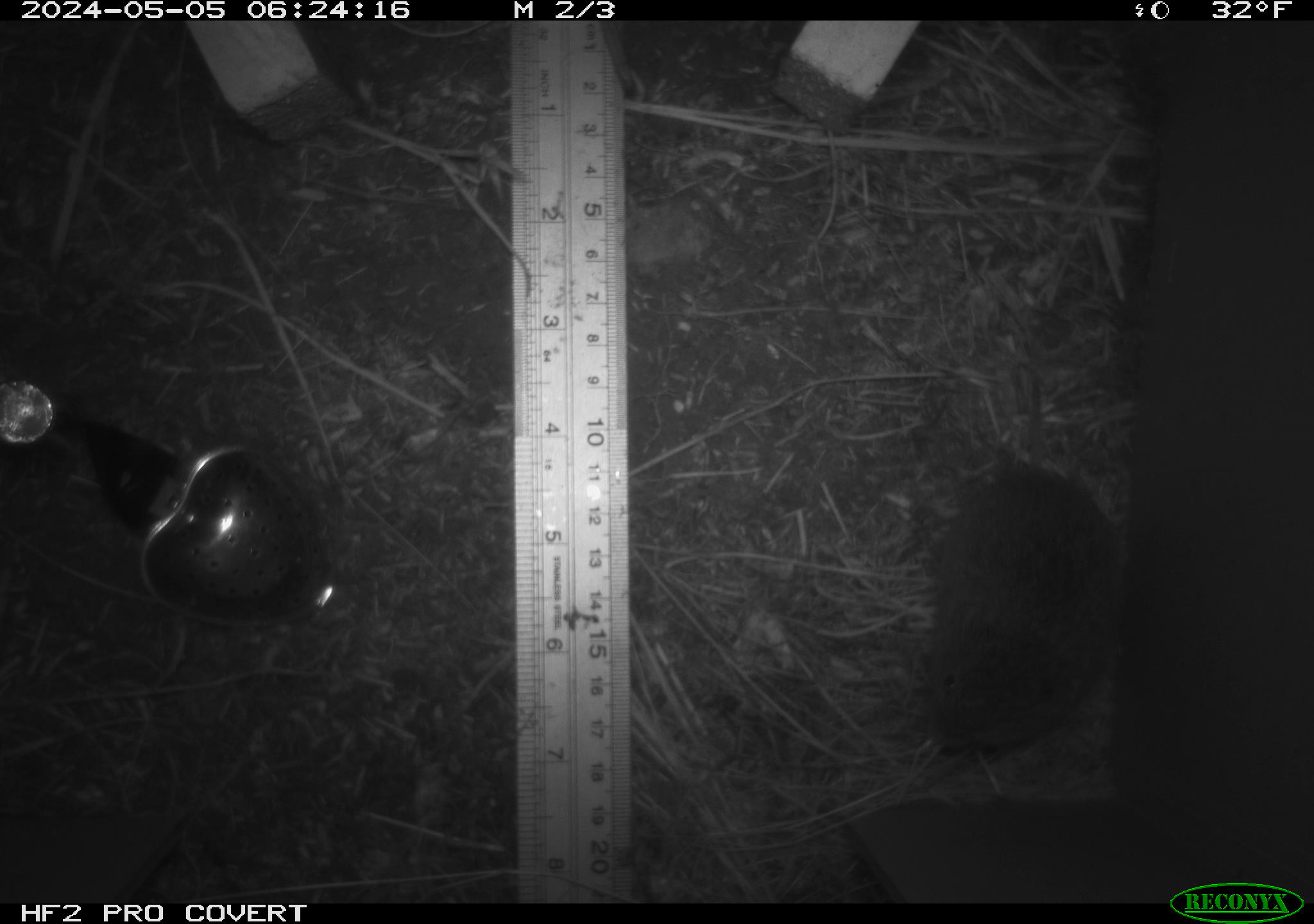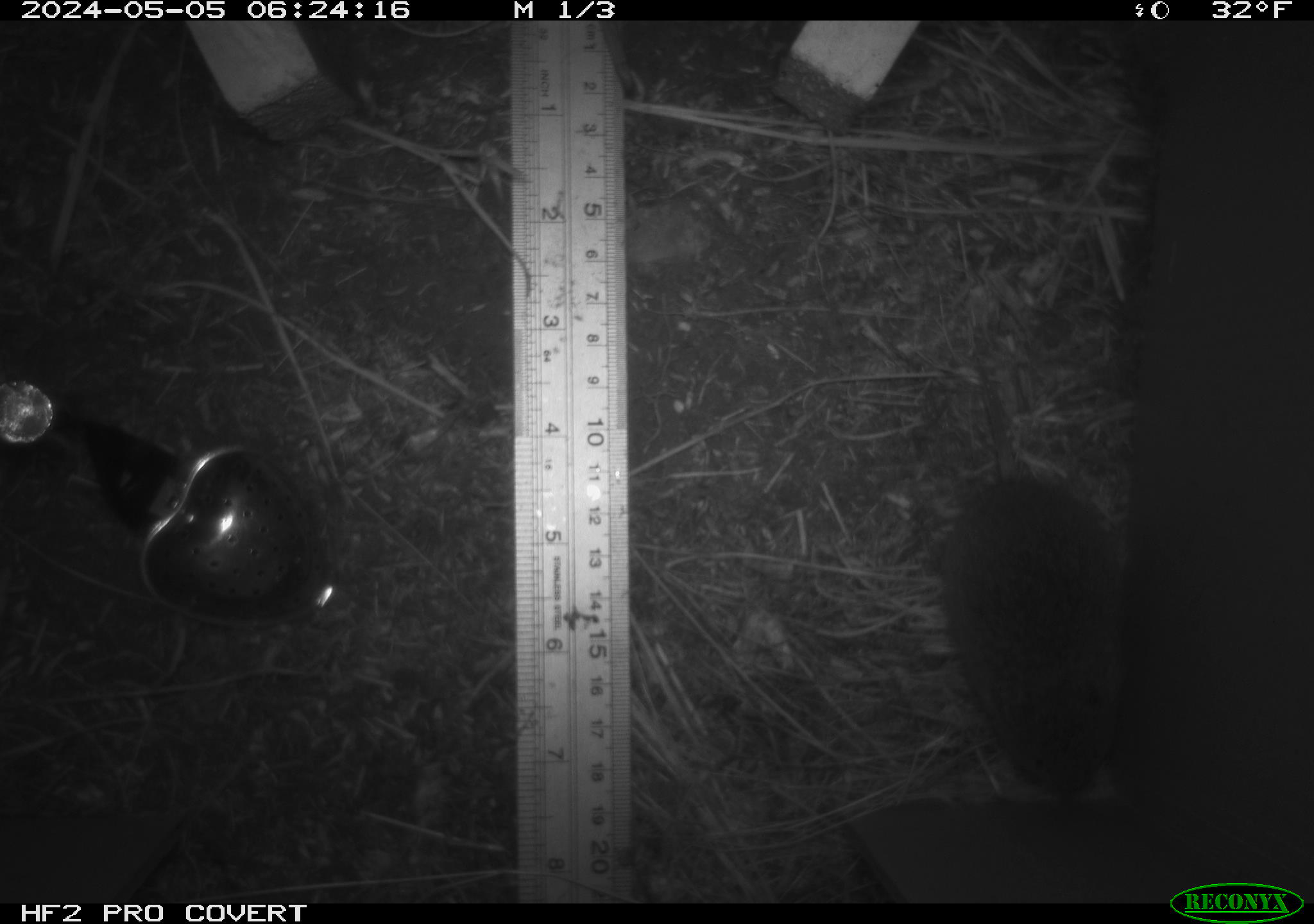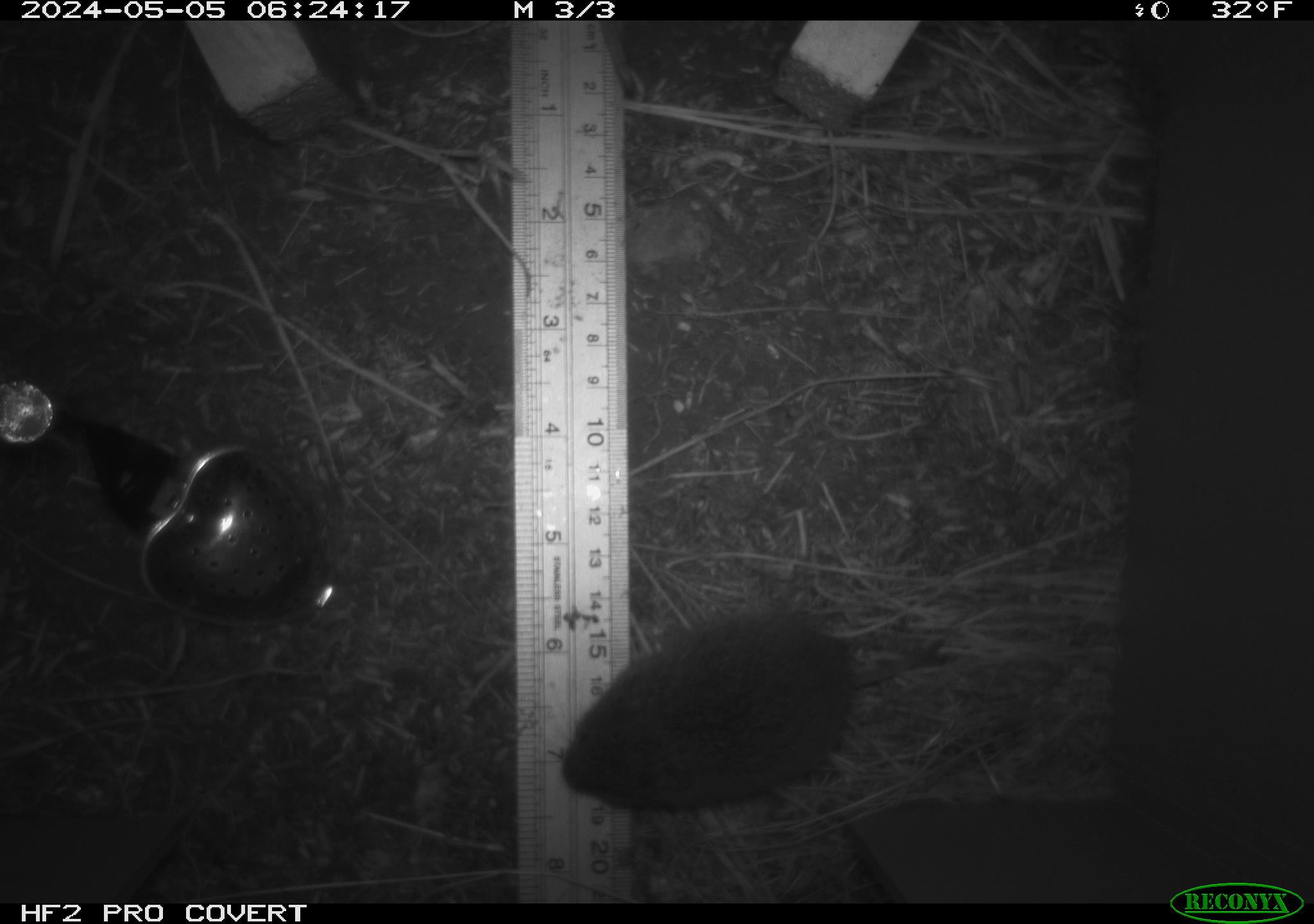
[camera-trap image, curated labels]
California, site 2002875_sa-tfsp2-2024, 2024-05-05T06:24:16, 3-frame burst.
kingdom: Animalia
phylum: Chordata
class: Mammalia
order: Rodentia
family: Cricetidae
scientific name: Arvicolinae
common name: voles, lemmings, and muskrats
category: arvicolinae subfamily